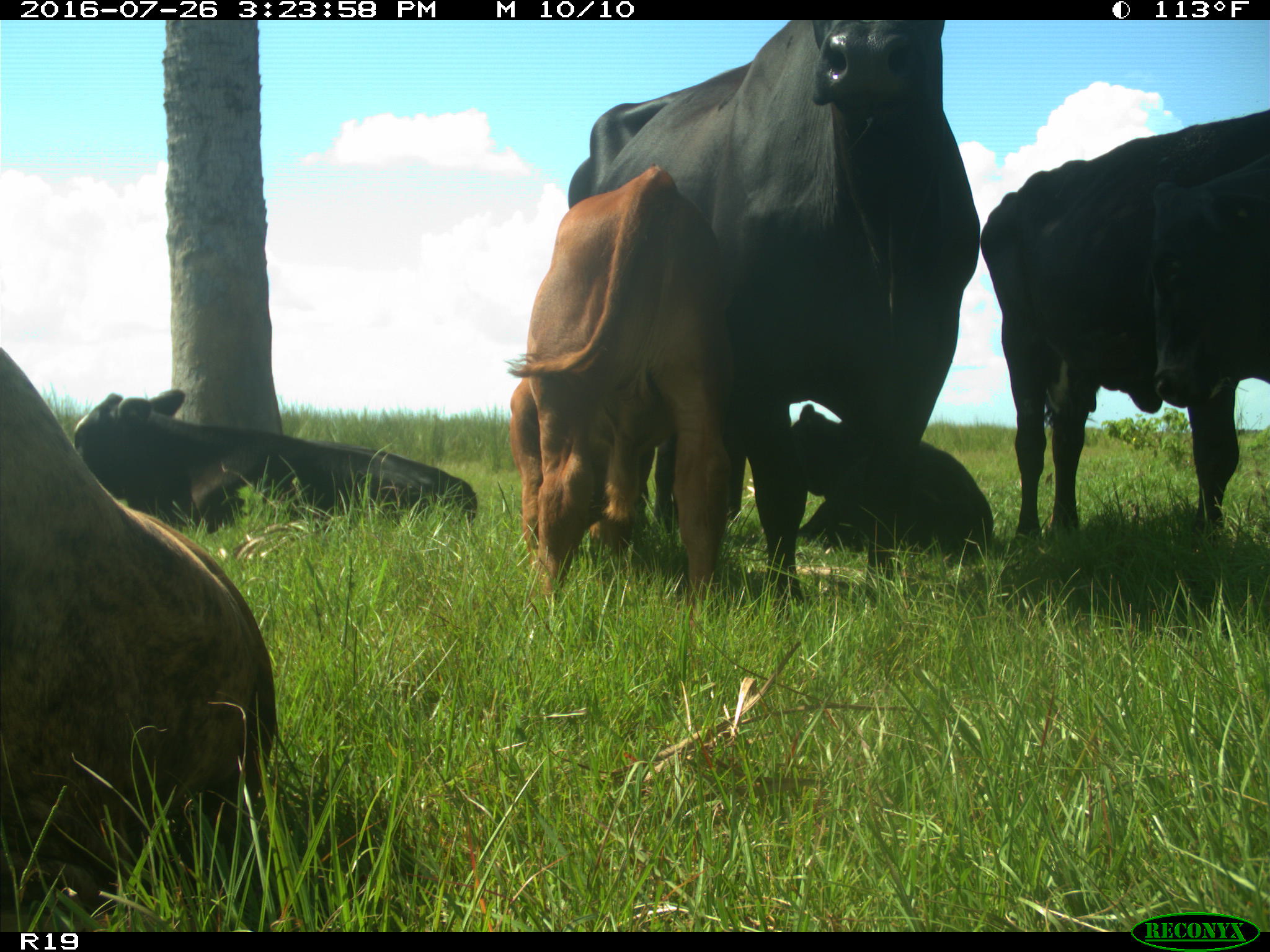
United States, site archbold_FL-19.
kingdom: Animalia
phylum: Chordata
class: Mammalia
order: Artiodactyla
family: Bovidae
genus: Bos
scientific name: Bos taurus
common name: domestic cow